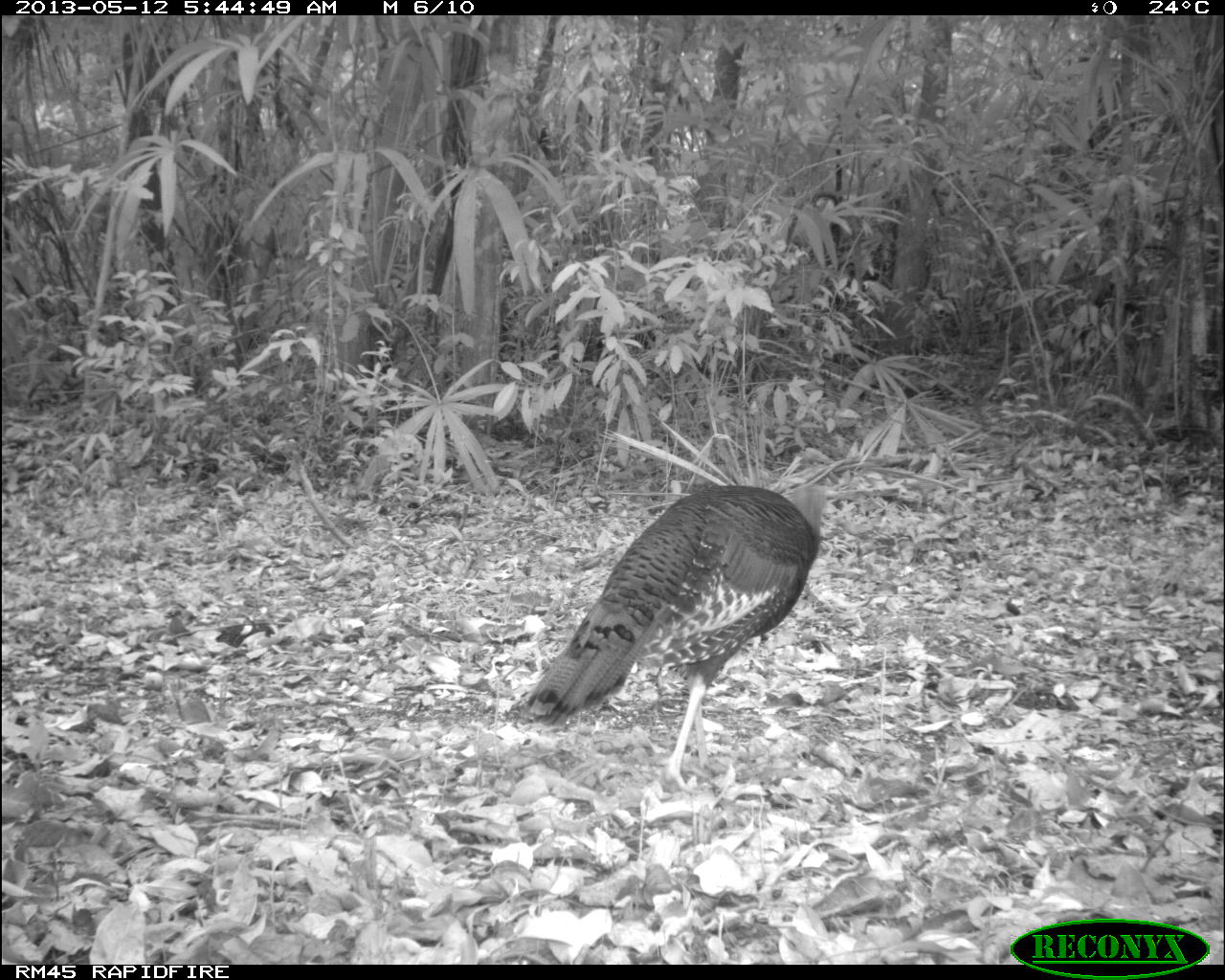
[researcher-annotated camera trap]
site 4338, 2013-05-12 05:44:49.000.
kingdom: Animalia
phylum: Chordata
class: Aves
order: Galliformes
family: Phasianidae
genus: Meleagris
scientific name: Meleagris ocellata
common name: ocellated turkey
Meleagris ocellata (ocellated turkey), count 1, sex female.